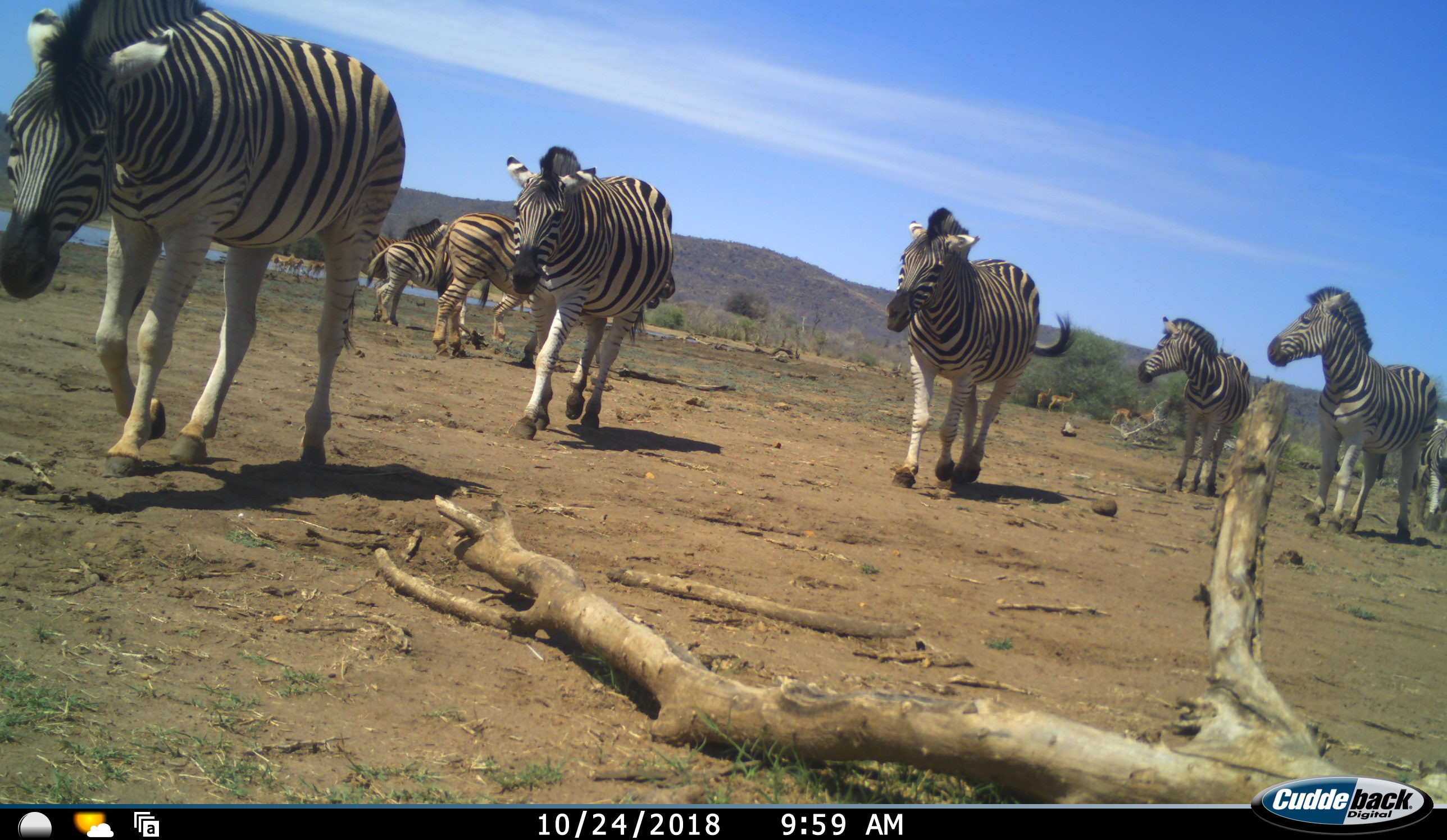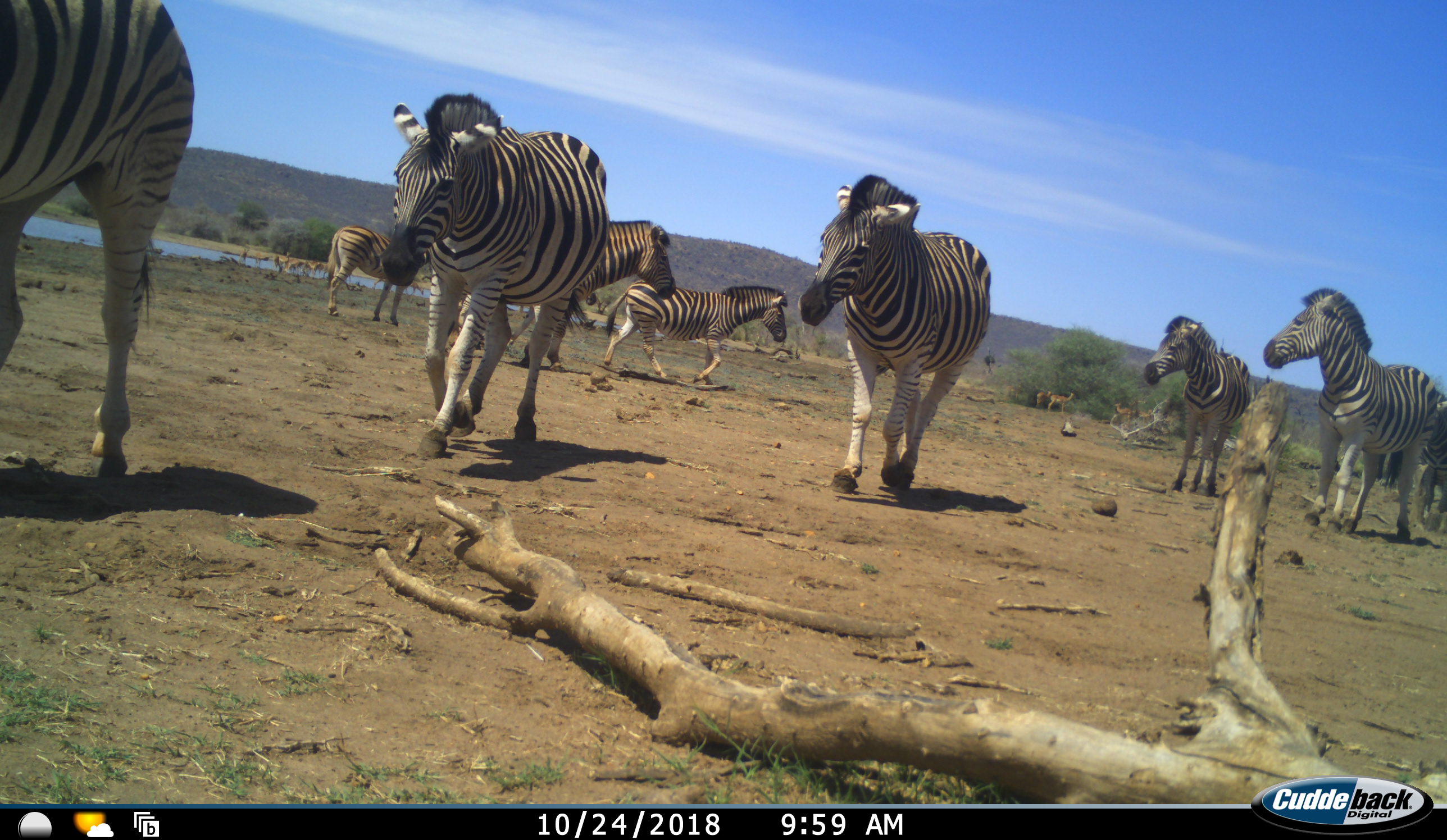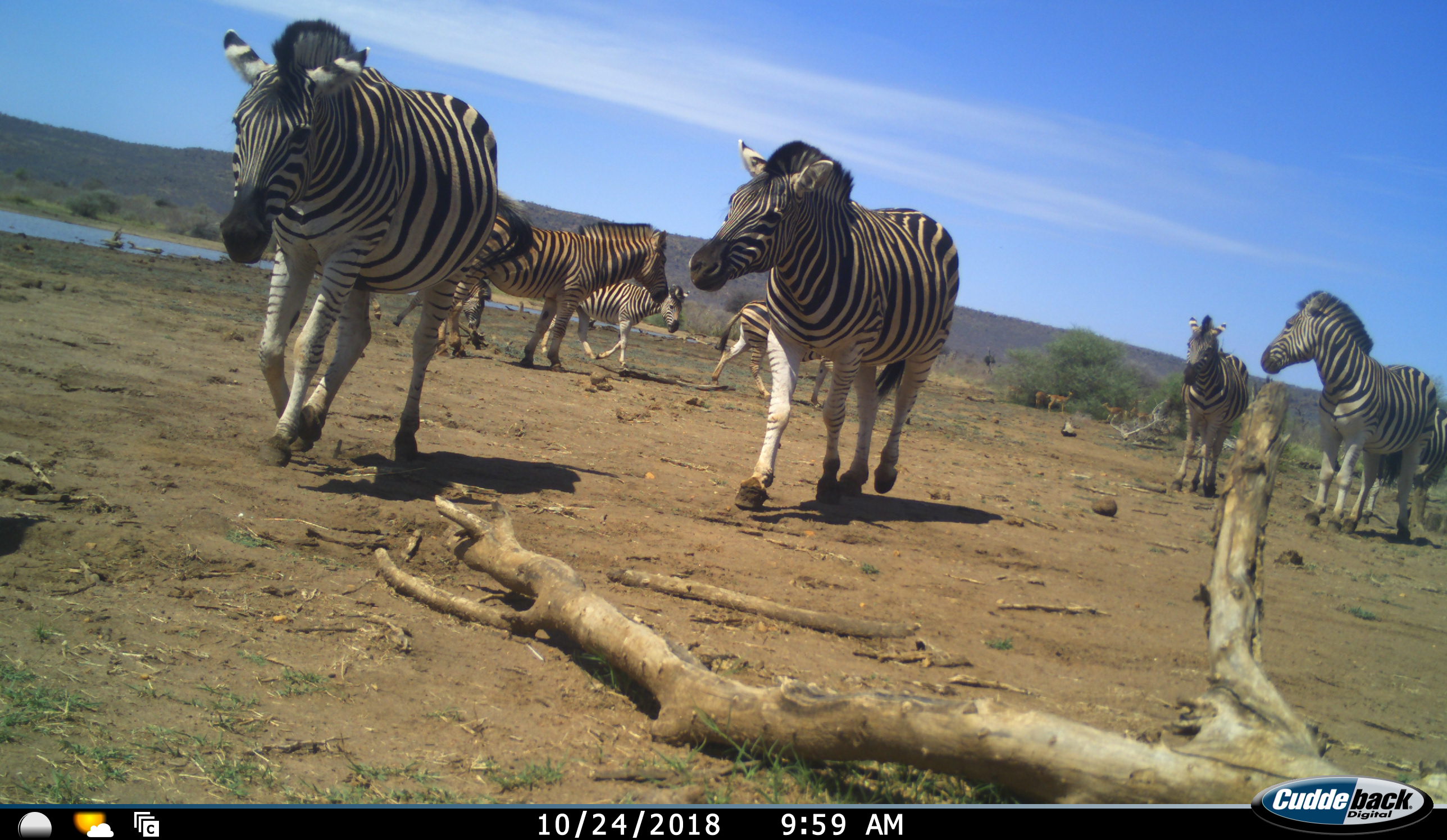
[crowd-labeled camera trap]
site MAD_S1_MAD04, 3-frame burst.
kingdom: Animalia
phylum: Chordata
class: Mammalia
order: Perissodactyla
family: Equidae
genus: Equus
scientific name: Equus quagga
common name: plains zebra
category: zebraplains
Zebraplains (plains zebra) (Equus quagga), count 9. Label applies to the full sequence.